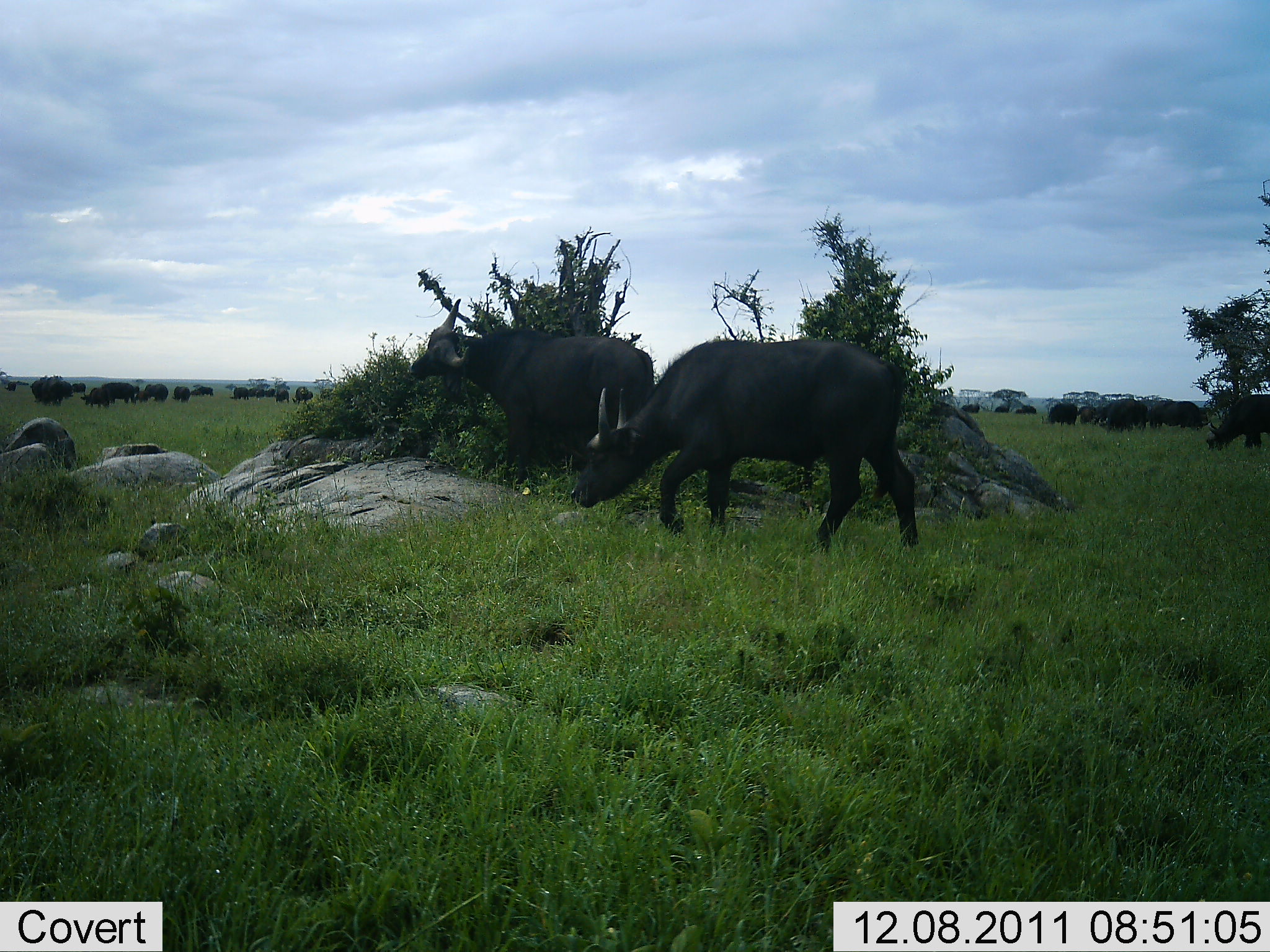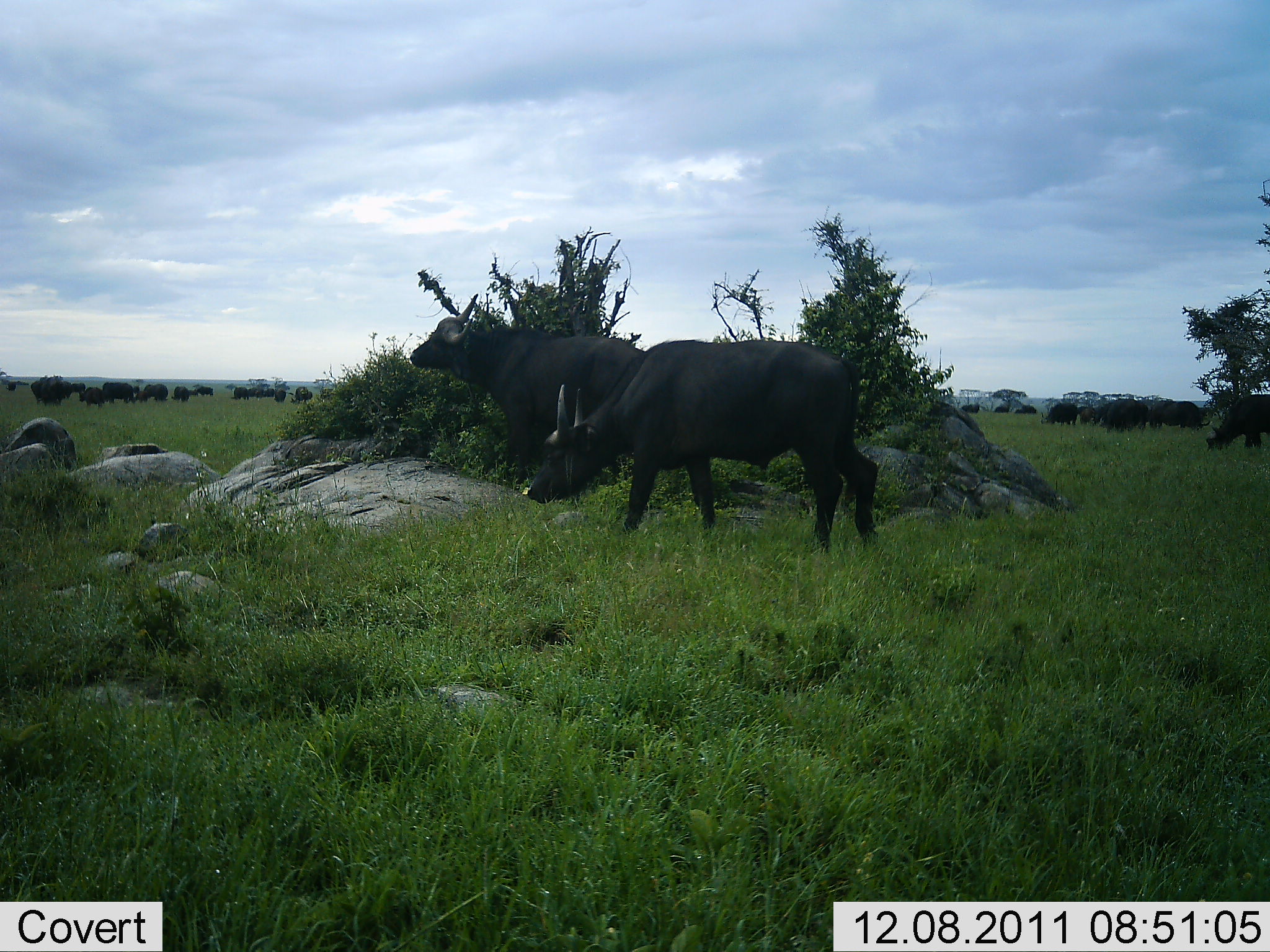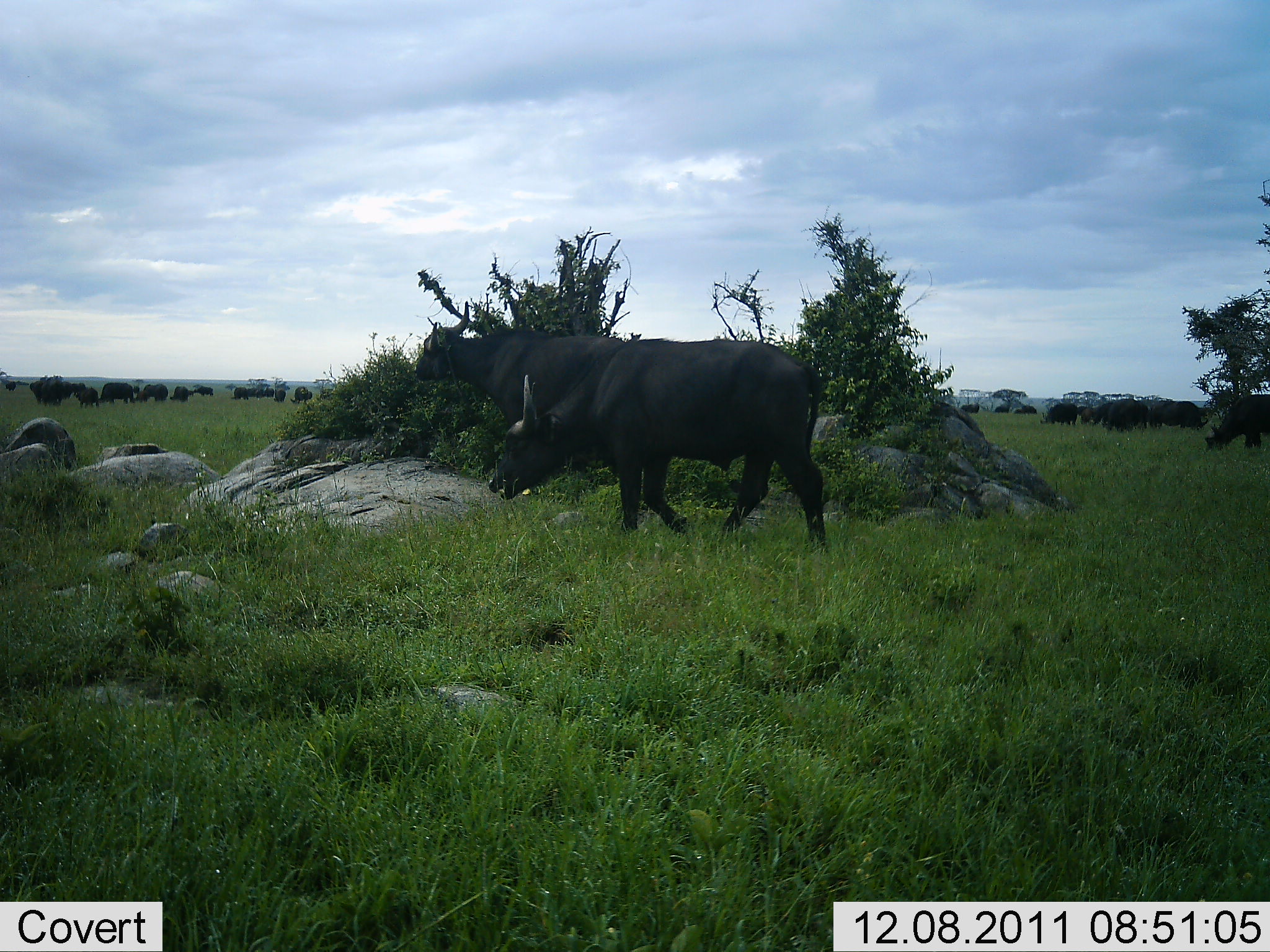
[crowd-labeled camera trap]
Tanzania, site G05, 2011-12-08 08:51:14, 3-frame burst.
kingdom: Animalia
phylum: Chordata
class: Mammalia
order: Artiodactyla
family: Bovidae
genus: Syncerus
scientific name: Syncerus caffer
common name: cape buffalo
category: buffalo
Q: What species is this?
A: Buffalo (cape buffalo) (Syncerus caffer).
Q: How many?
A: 11-50.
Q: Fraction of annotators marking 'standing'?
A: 100%.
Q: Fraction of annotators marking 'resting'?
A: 10%.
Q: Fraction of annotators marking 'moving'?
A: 50%.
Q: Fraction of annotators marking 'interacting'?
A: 0%.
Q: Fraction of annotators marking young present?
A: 0%.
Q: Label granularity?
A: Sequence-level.